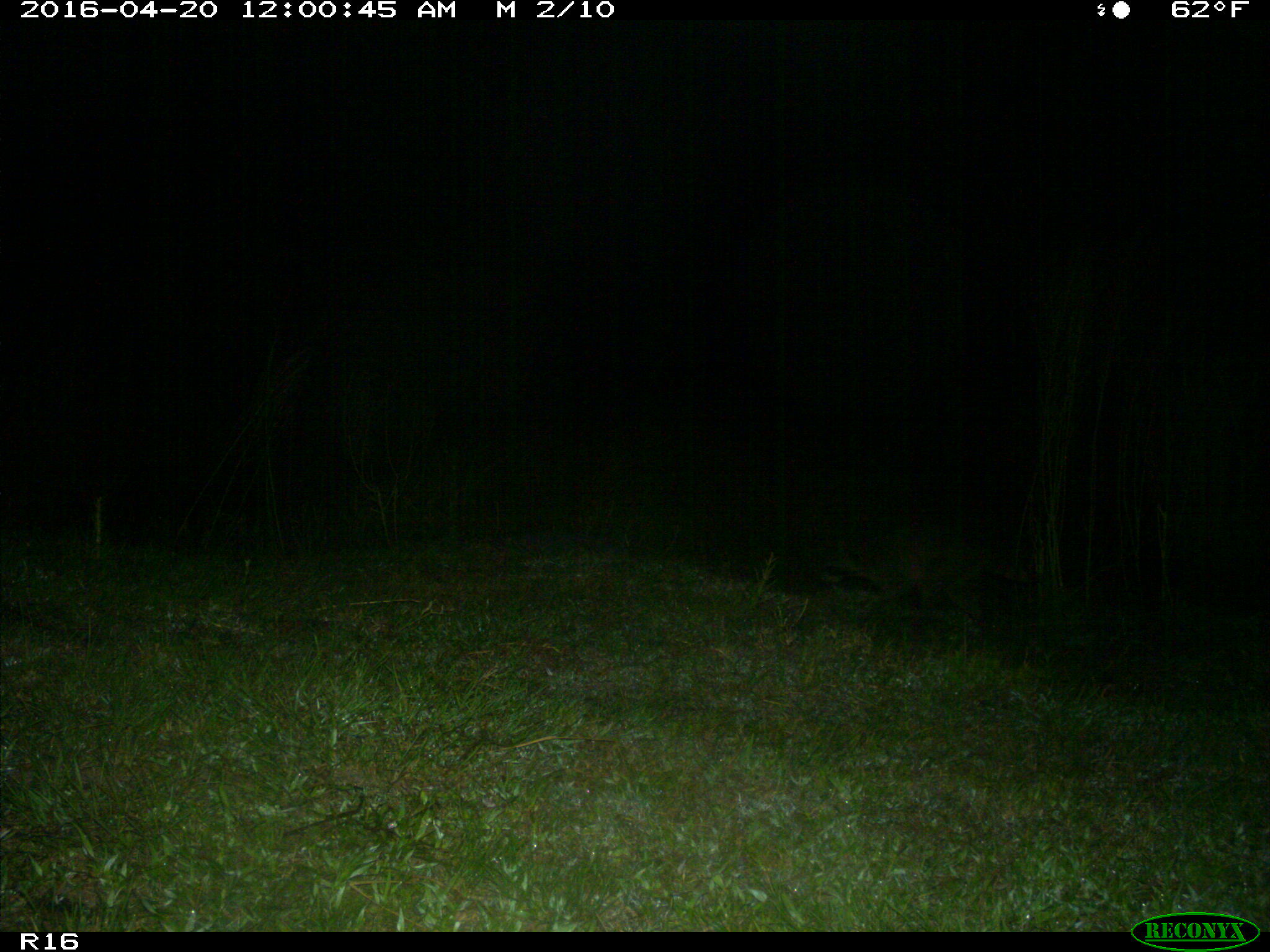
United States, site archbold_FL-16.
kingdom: Animalia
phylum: Chordata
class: Mammalia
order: Carnivora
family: Procyonidae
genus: Procyon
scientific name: Procyon lotor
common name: common raccoon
Procyon lotor (common raccoon).